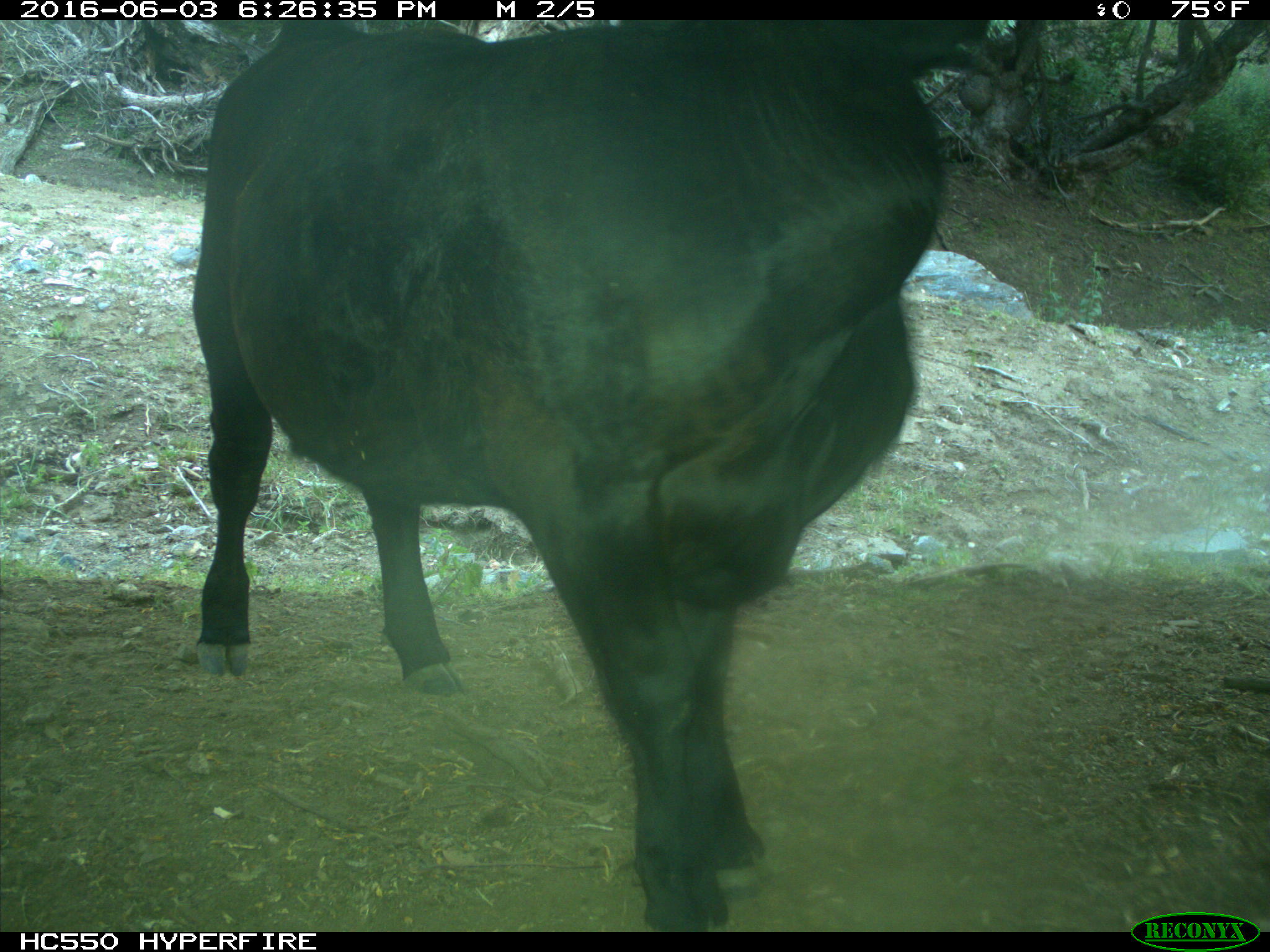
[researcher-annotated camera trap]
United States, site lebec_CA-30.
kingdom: Animalia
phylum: Chordata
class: Mammalia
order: Artiodactyla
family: Bovidae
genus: Bos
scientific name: Bos taurus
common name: domestic cow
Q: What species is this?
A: Bos taurus (domestic cow).